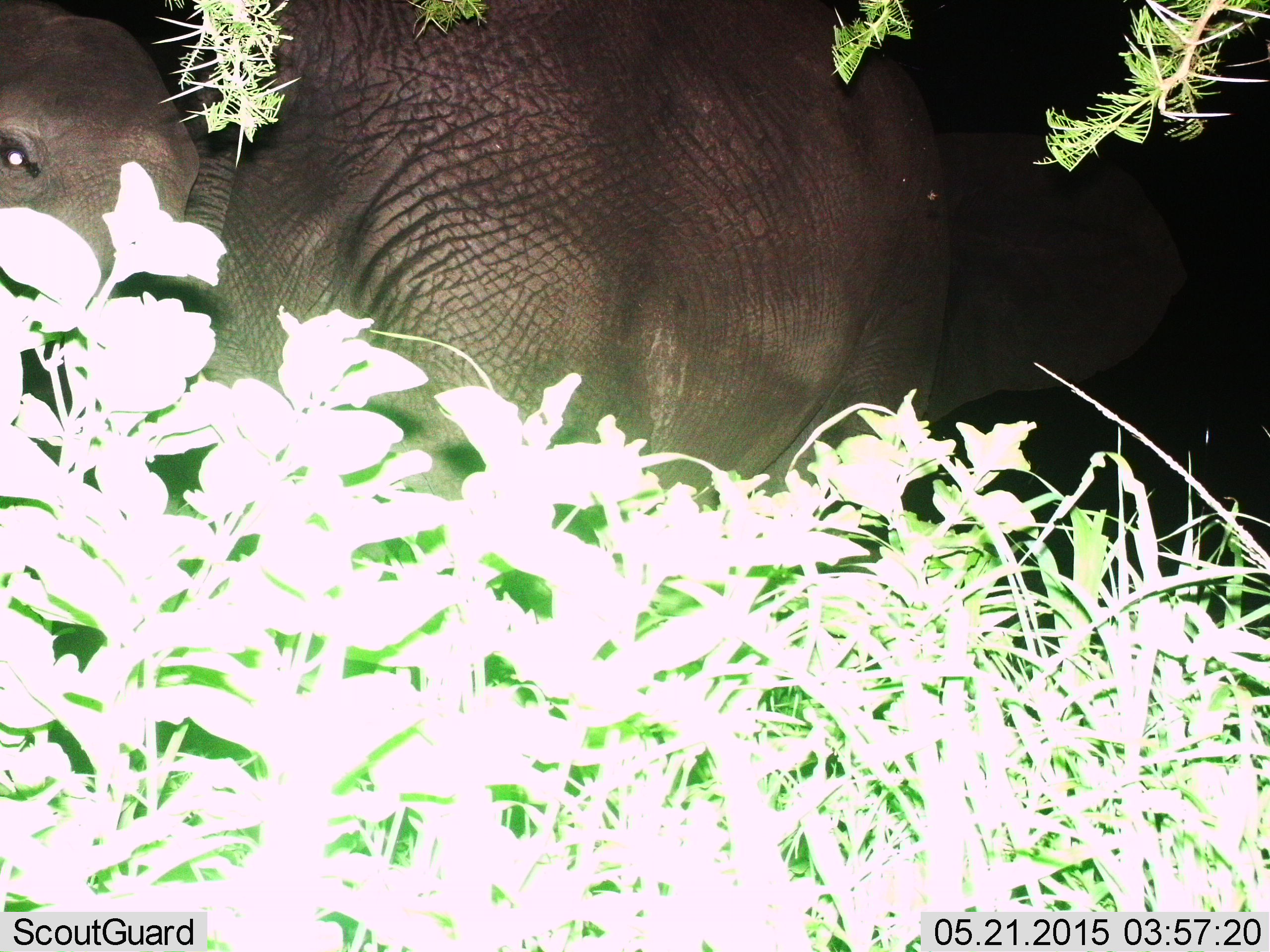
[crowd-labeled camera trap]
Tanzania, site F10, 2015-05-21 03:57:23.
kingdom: Animalia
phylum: Chordata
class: Mammalia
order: Proboscidea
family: Elephantidae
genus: Loxodonta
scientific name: Loxodonta africana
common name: african bush elephant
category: elephant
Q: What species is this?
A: Elephant (african bush elephant) (Loxodonta africana).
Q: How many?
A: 2.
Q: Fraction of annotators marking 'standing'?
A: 90%.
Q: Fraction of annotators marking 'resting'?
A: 0%.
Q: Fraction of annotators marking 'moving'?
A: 10%.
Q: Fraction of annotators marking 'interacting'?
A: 0%.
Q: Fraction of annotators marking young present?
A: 20%.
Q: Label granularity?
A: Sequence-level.